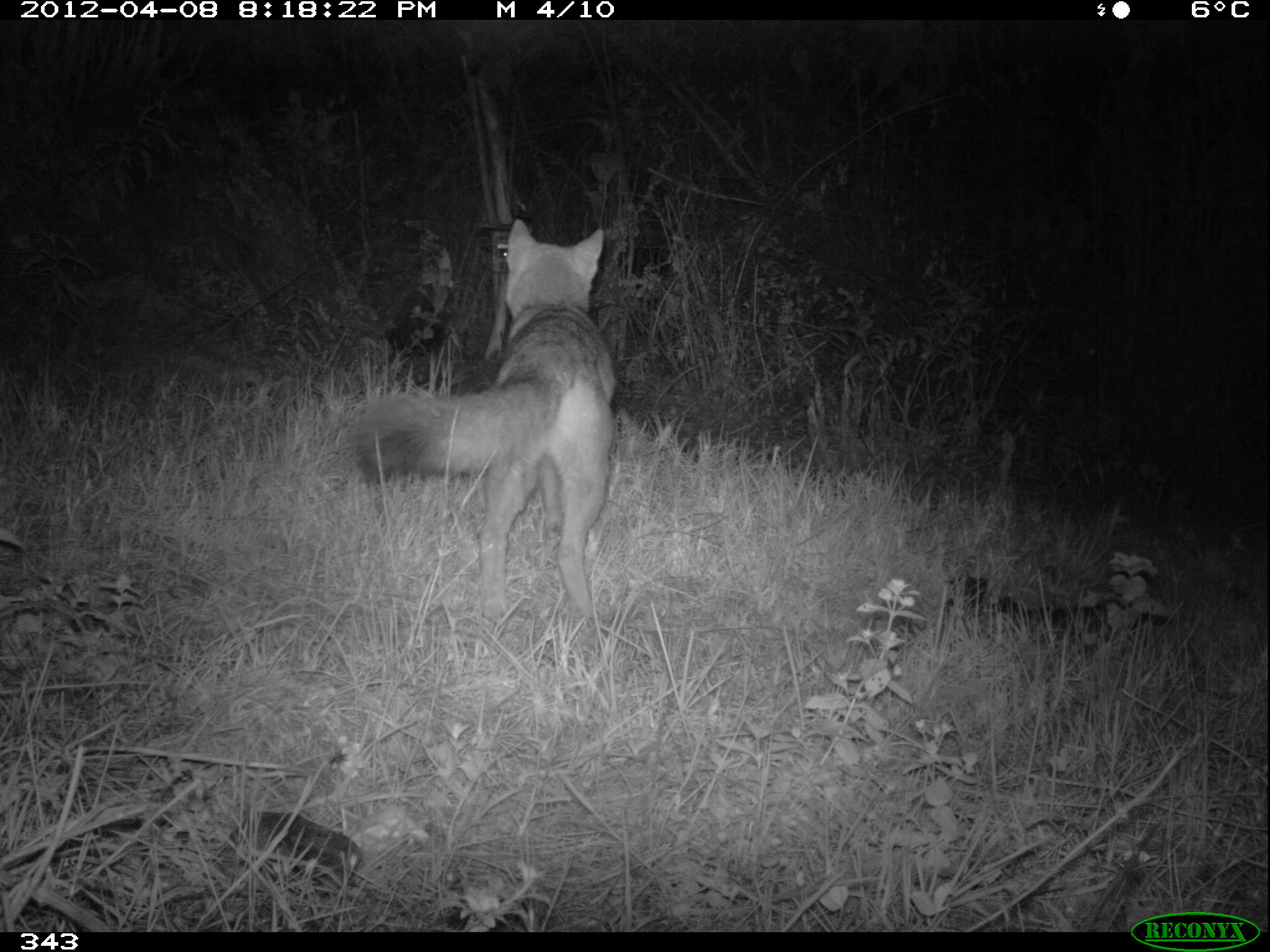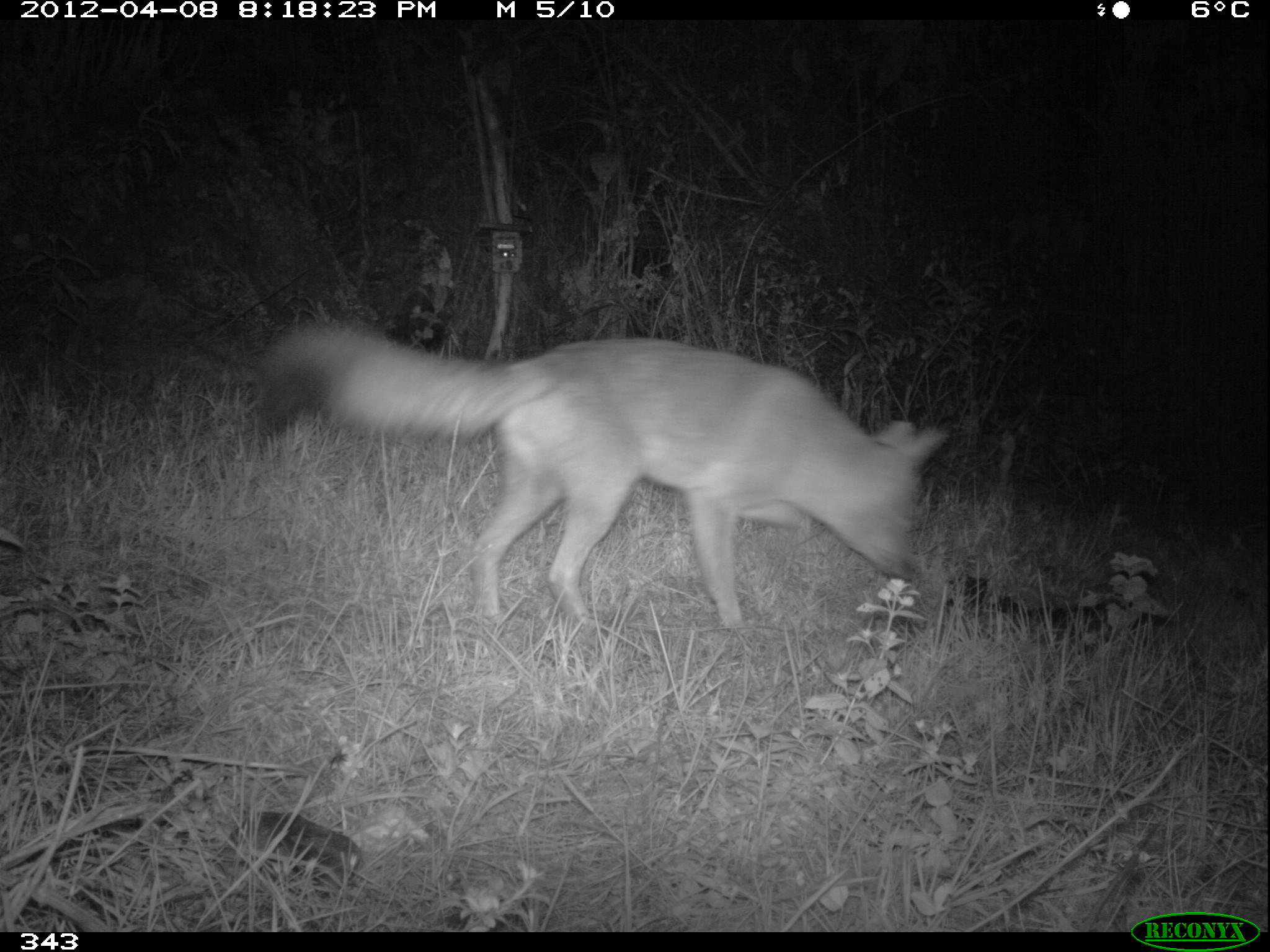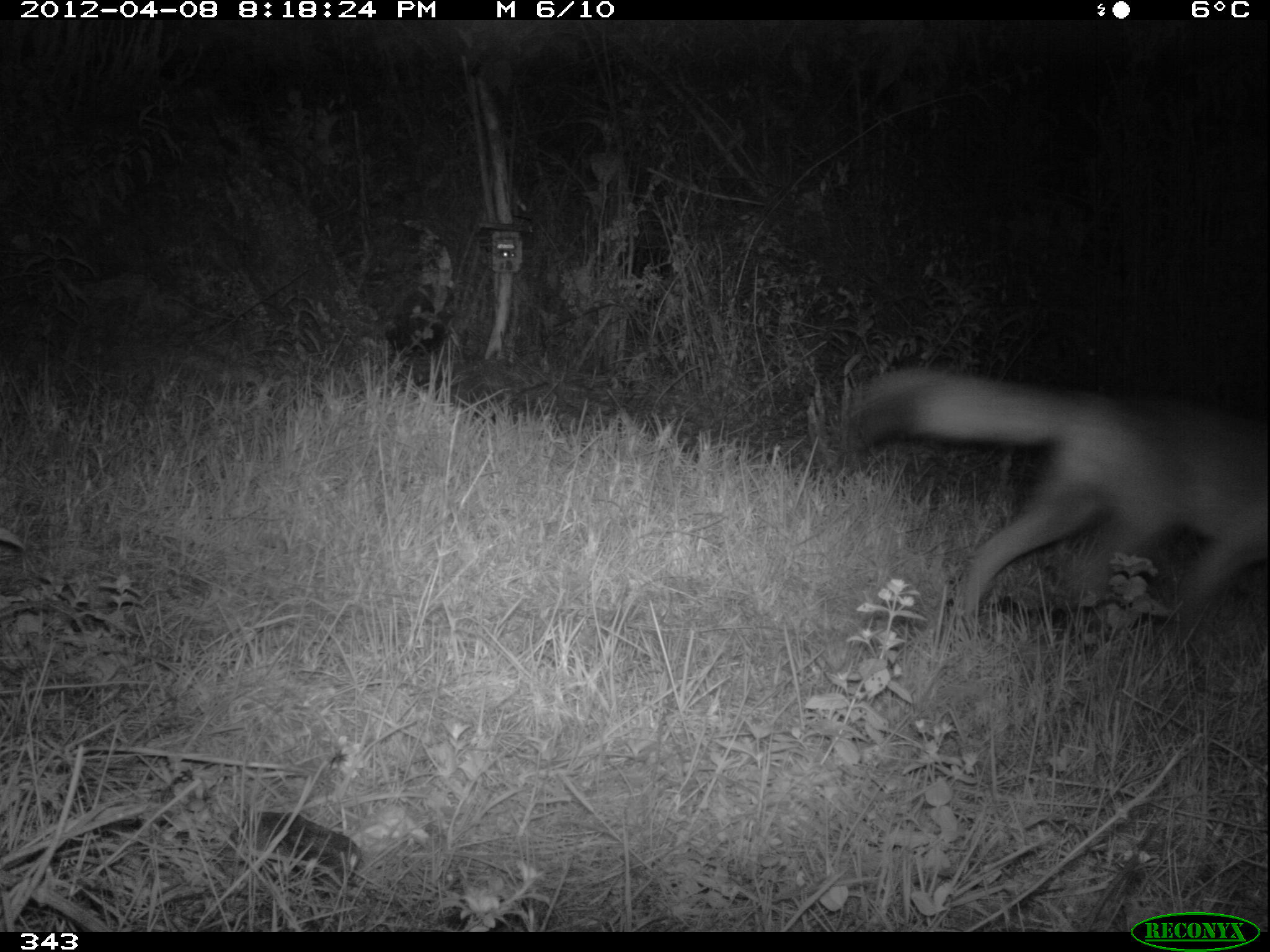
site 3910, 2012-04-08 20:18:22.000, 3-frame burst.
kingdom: Animalia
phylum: Chordata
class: Mammalia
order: Carnivora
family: Canidae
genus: Lycalopex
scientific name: Lycalopex culpaeus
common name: culpeo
Lycalopex culpaeus (culpeo).